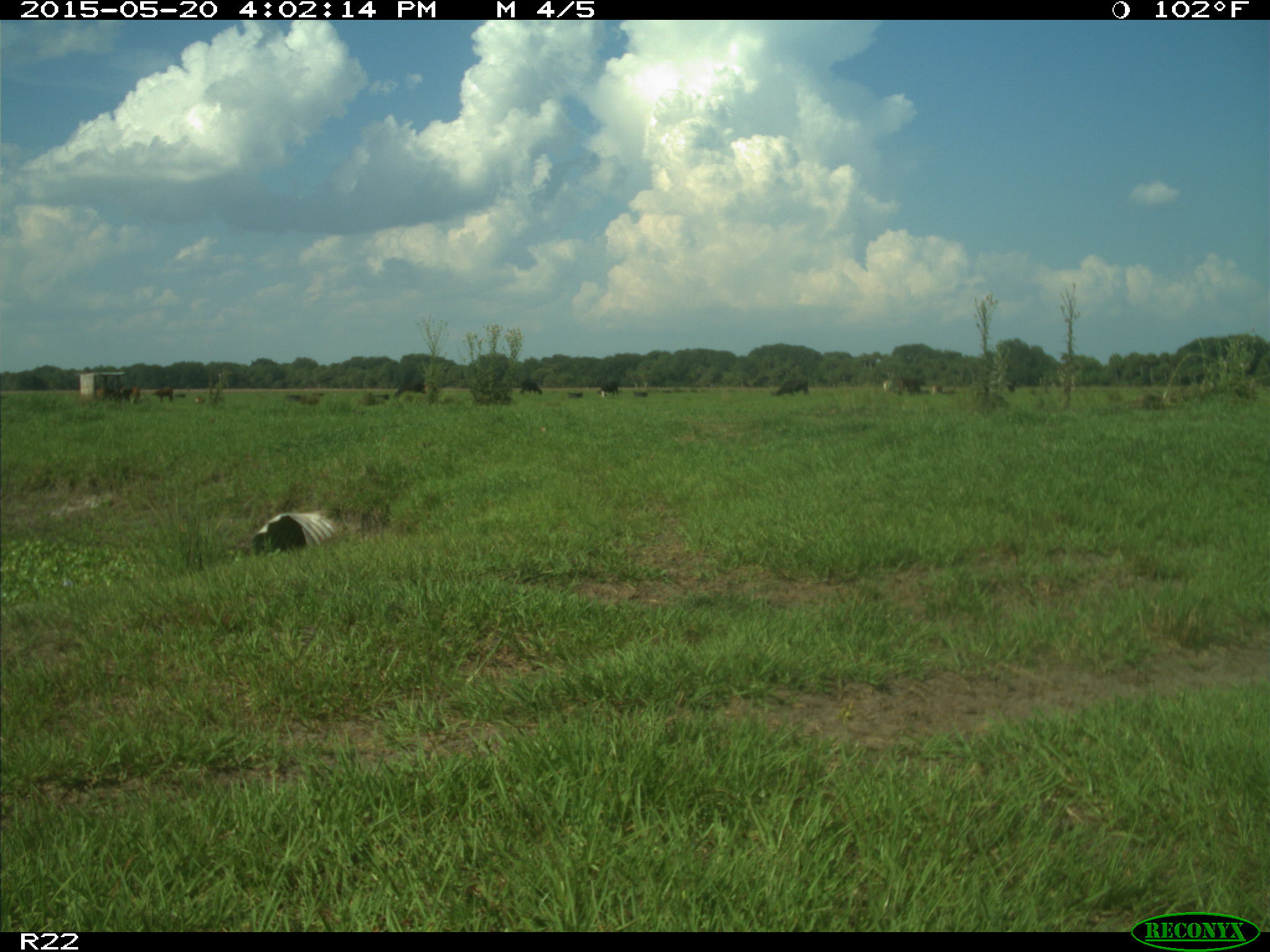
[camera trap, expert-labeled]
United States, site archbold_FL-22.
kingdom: Animalia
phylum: Chordata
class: Mammalia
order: Artiodactyla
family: Bovidae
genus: Bos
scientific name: Bos taurus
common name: domestic cow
Bos taurus (domestic cow).